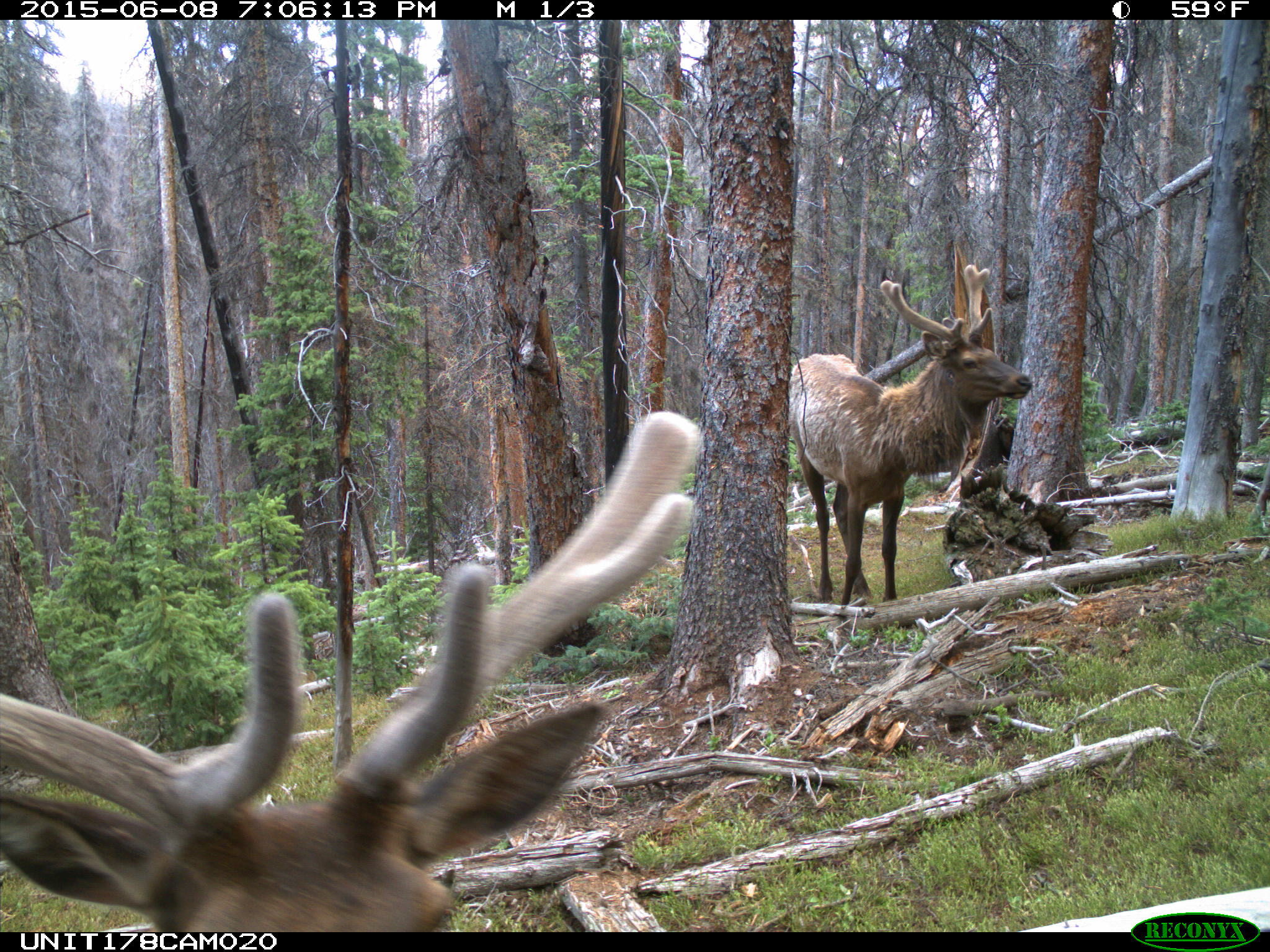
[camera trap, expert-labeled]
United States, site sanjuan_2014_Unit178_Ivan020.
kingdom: Animalia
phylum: Chordata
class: Mammalia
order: Artiodactyla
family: Cervidae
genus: Cervus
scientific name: Cervus elaphus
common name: red deer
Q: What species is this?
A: Cervus elaphus (red deer).